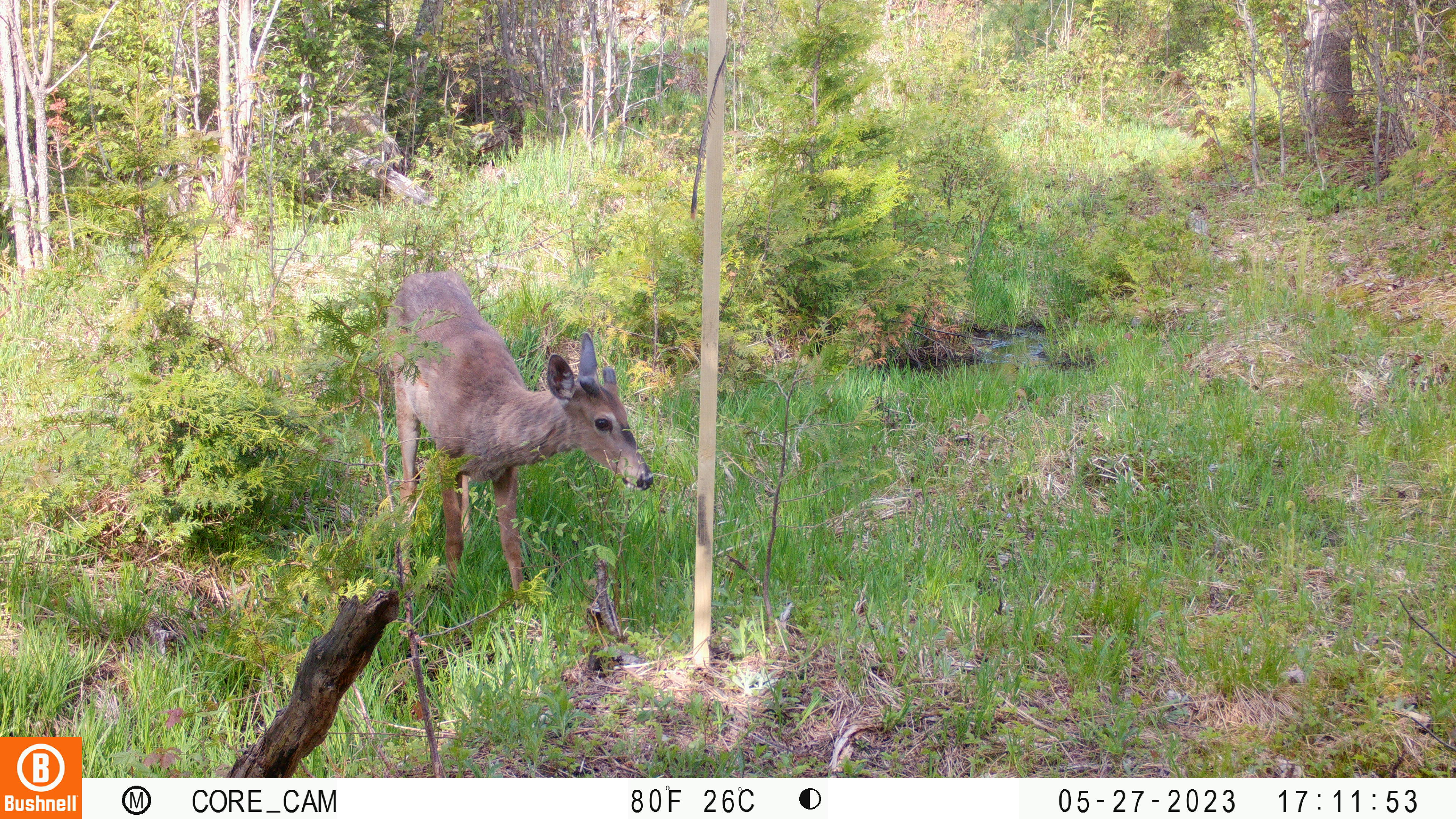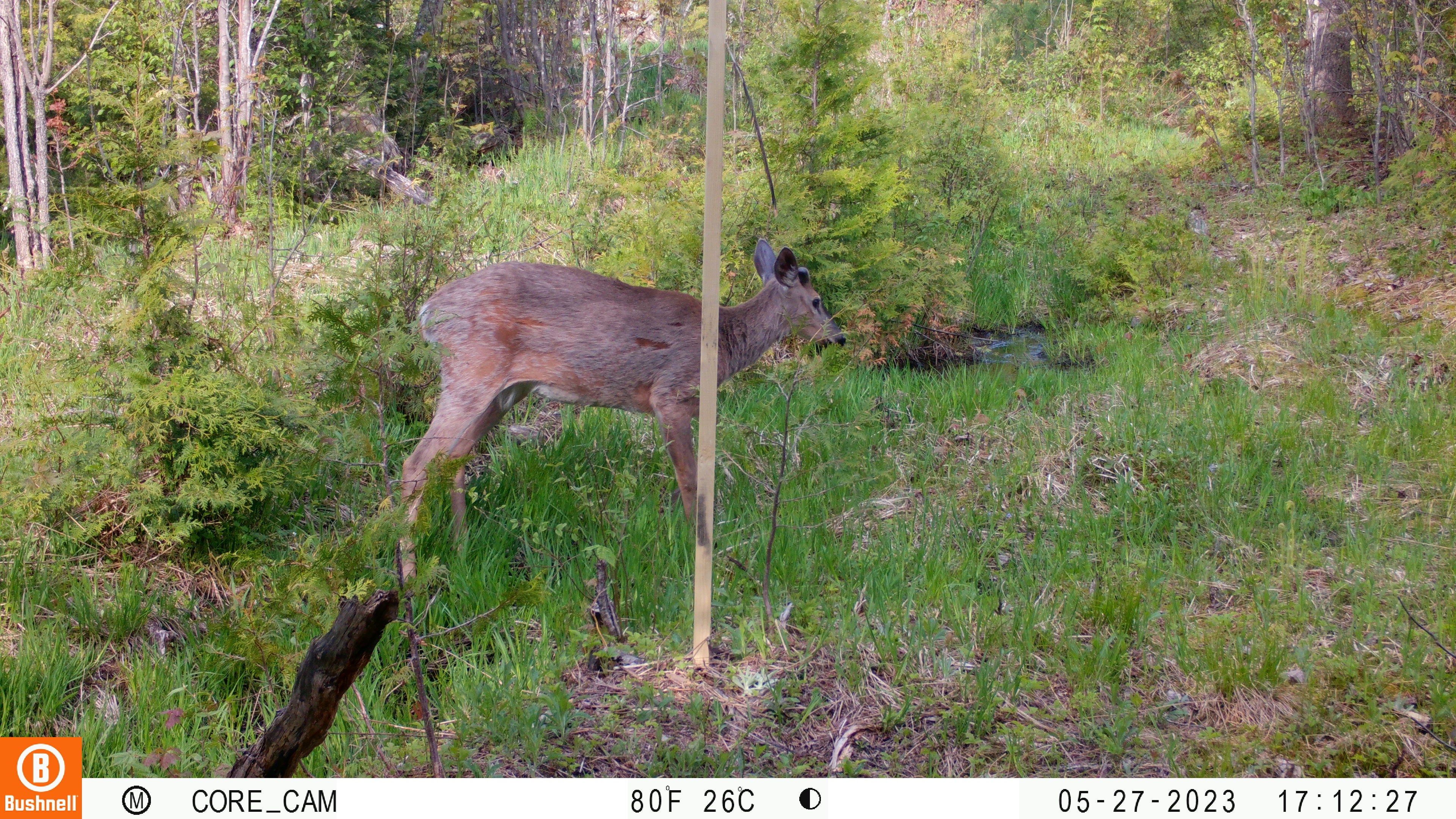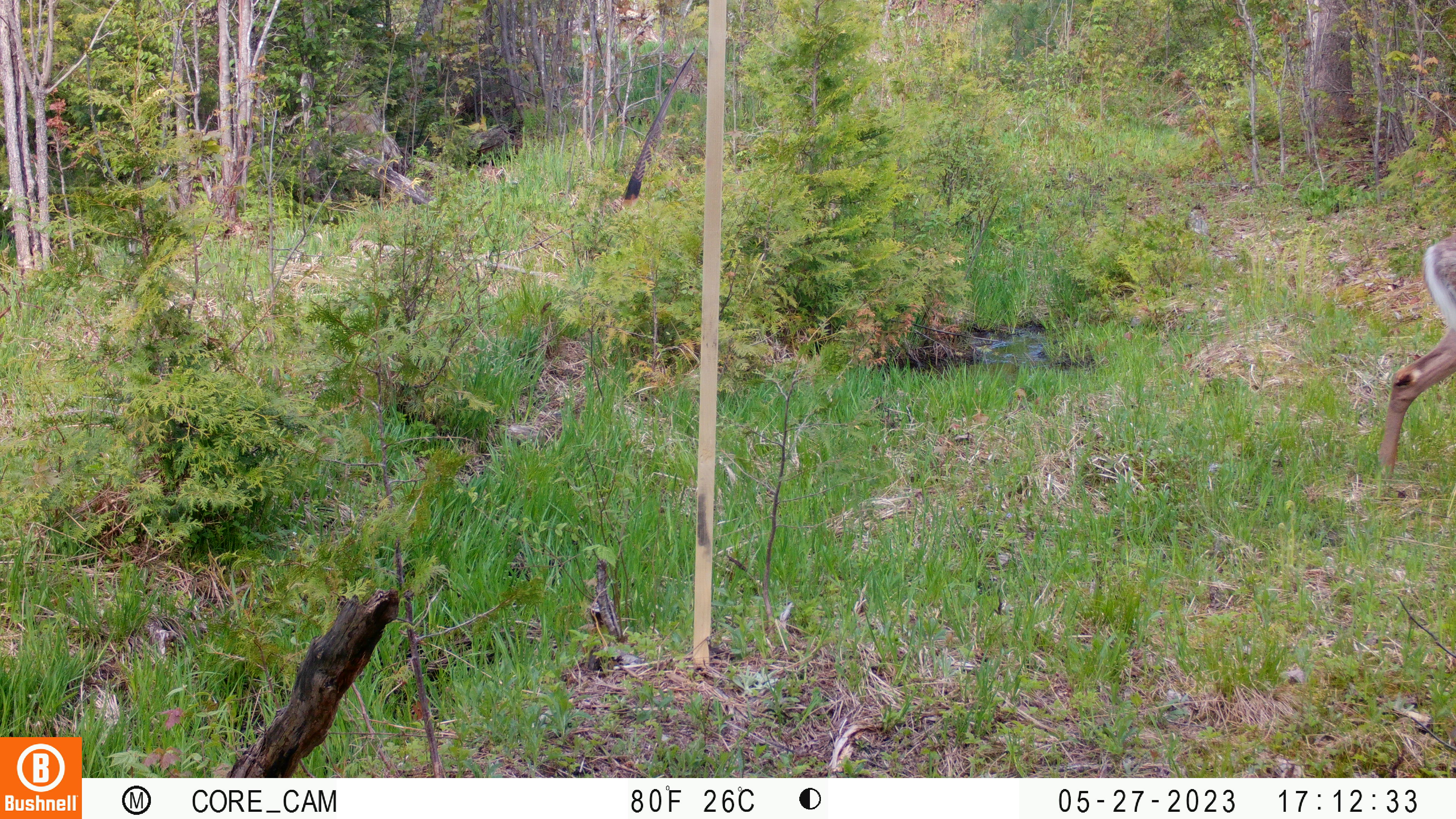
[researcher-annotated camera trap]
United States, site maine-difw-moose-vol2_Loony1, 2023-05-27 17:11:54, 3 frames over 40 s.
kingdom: Animalia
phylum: Chordata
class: Mammalia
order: Artiodactyla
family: Cervidae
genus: Odocoileus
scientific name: Odocoileus virginianus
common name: white-tailed deer